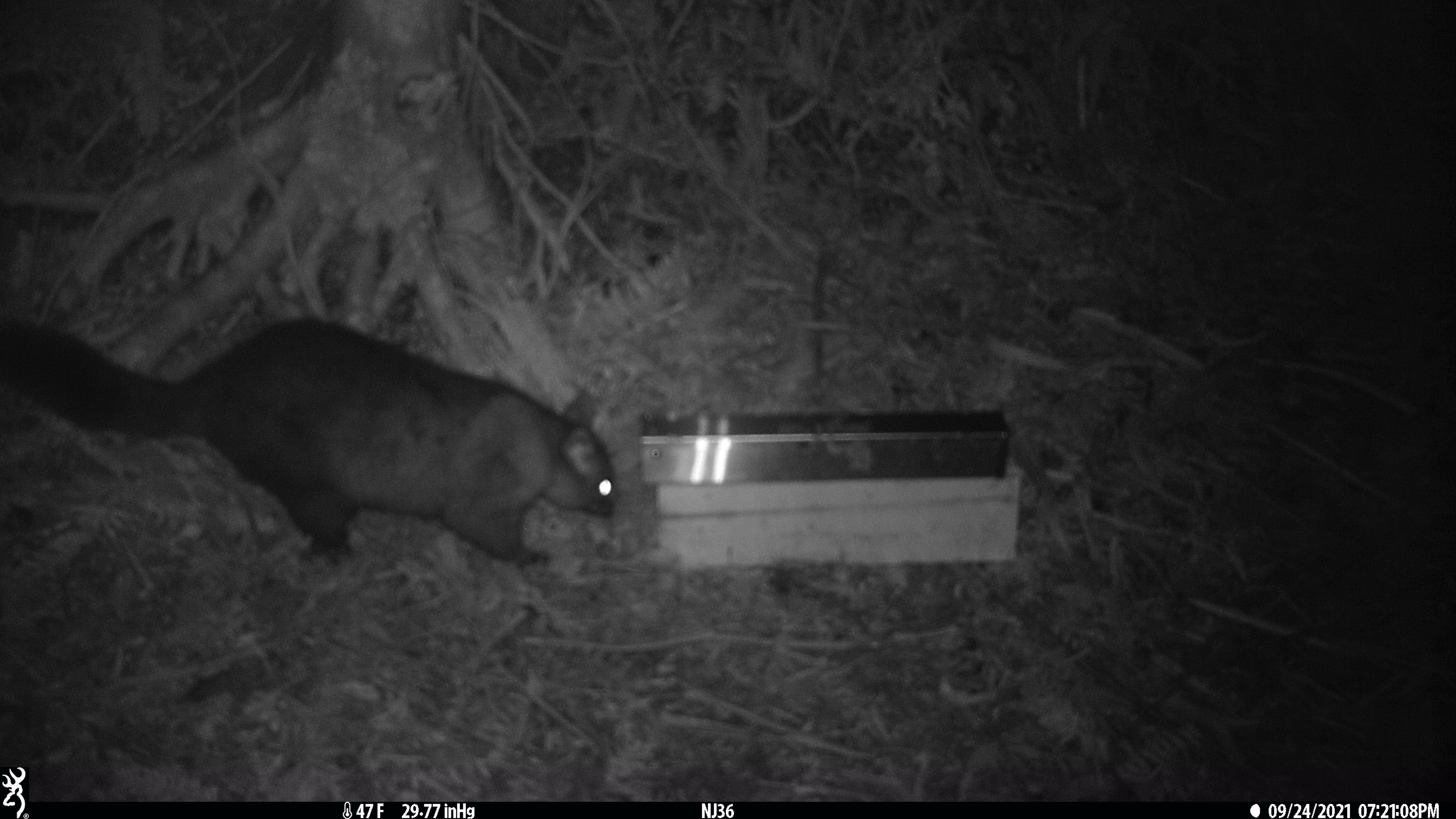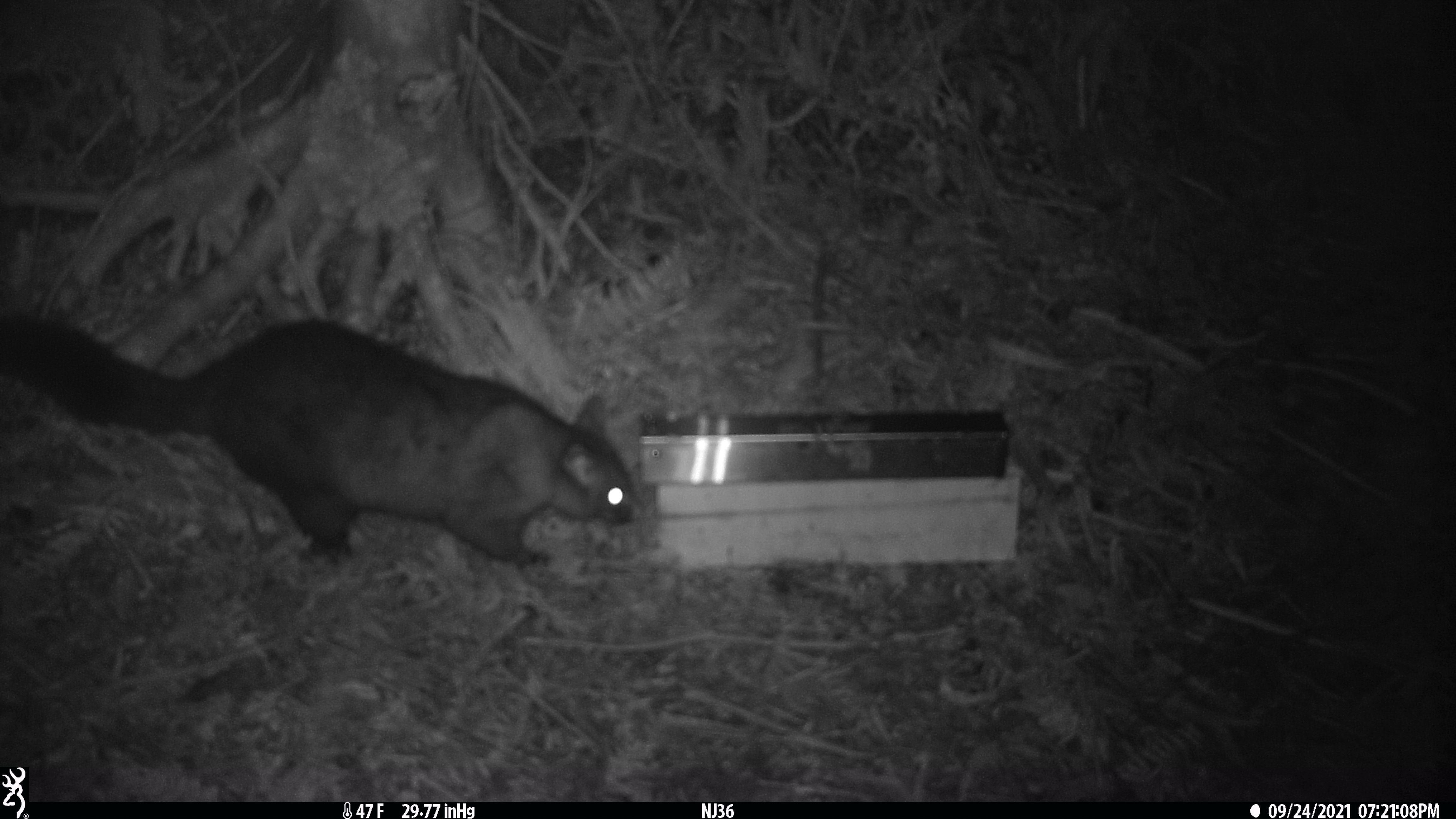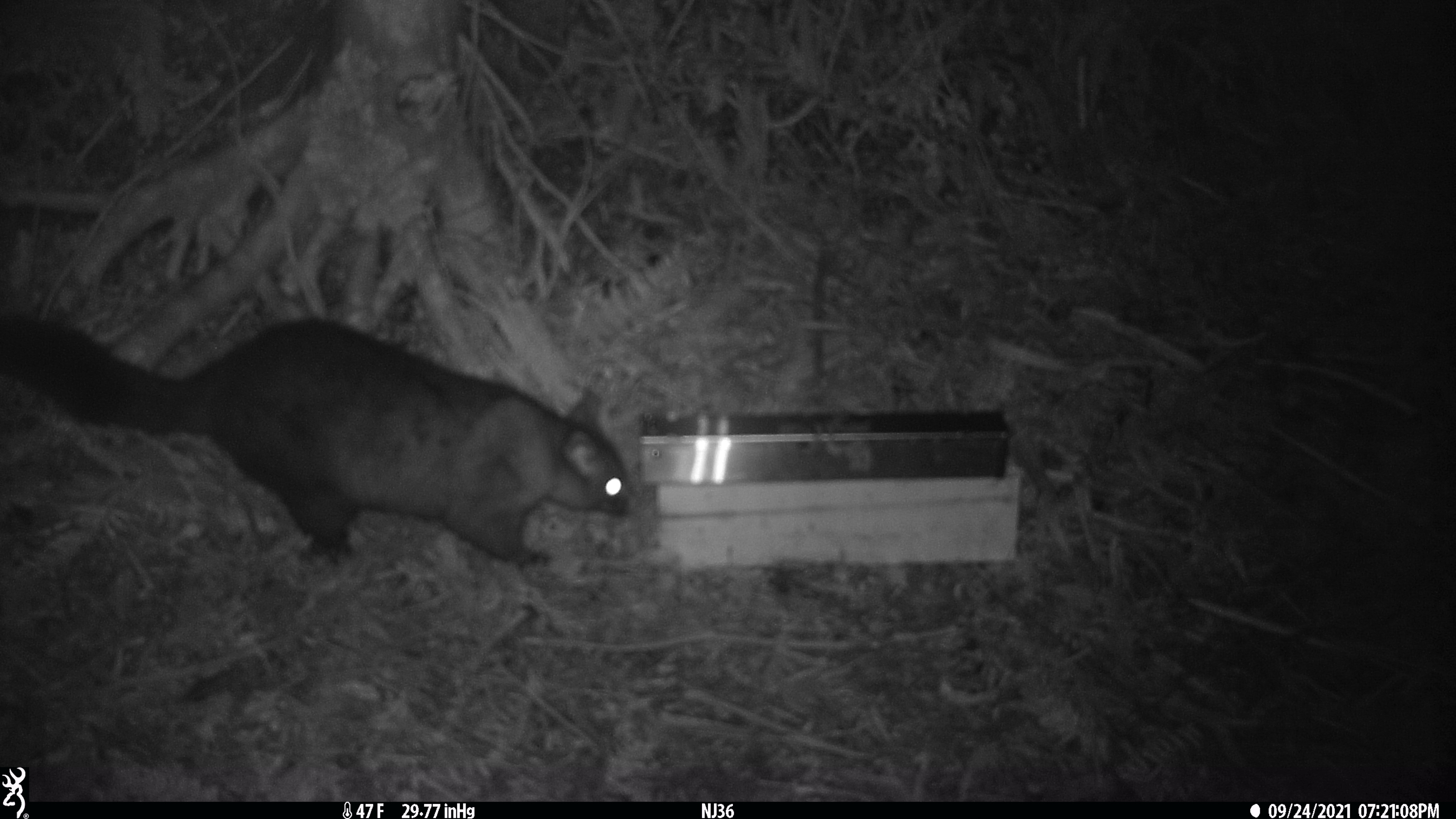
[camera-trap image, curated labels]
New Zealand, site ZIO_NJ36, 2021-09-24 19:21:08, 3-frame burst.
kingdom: Animalia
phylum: Chordata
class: Mammalia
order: Diprotodontia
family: Phalangeridae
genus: Trichosurus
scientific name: Trichosurus vulpecula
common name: common brushtail possum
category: possum